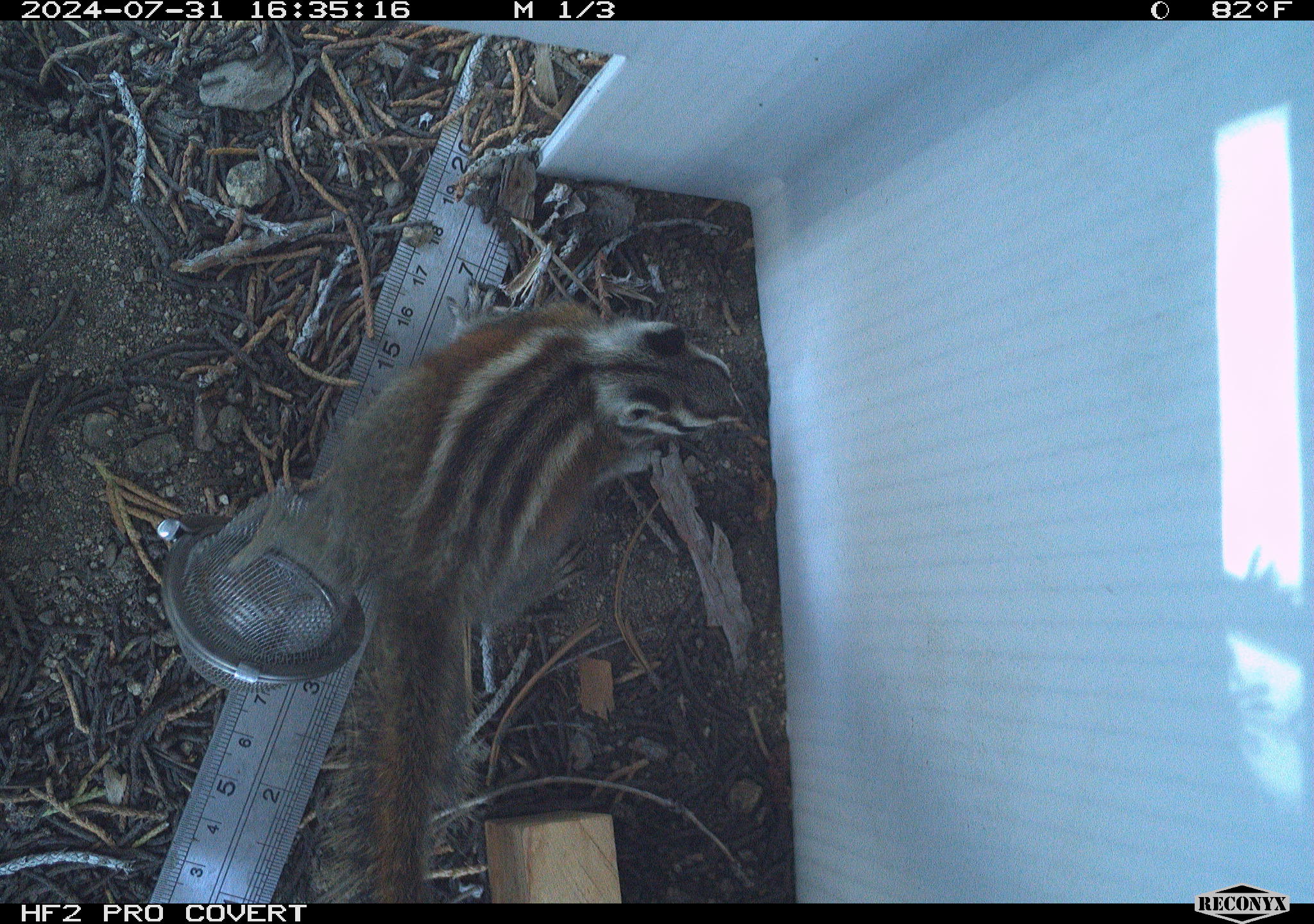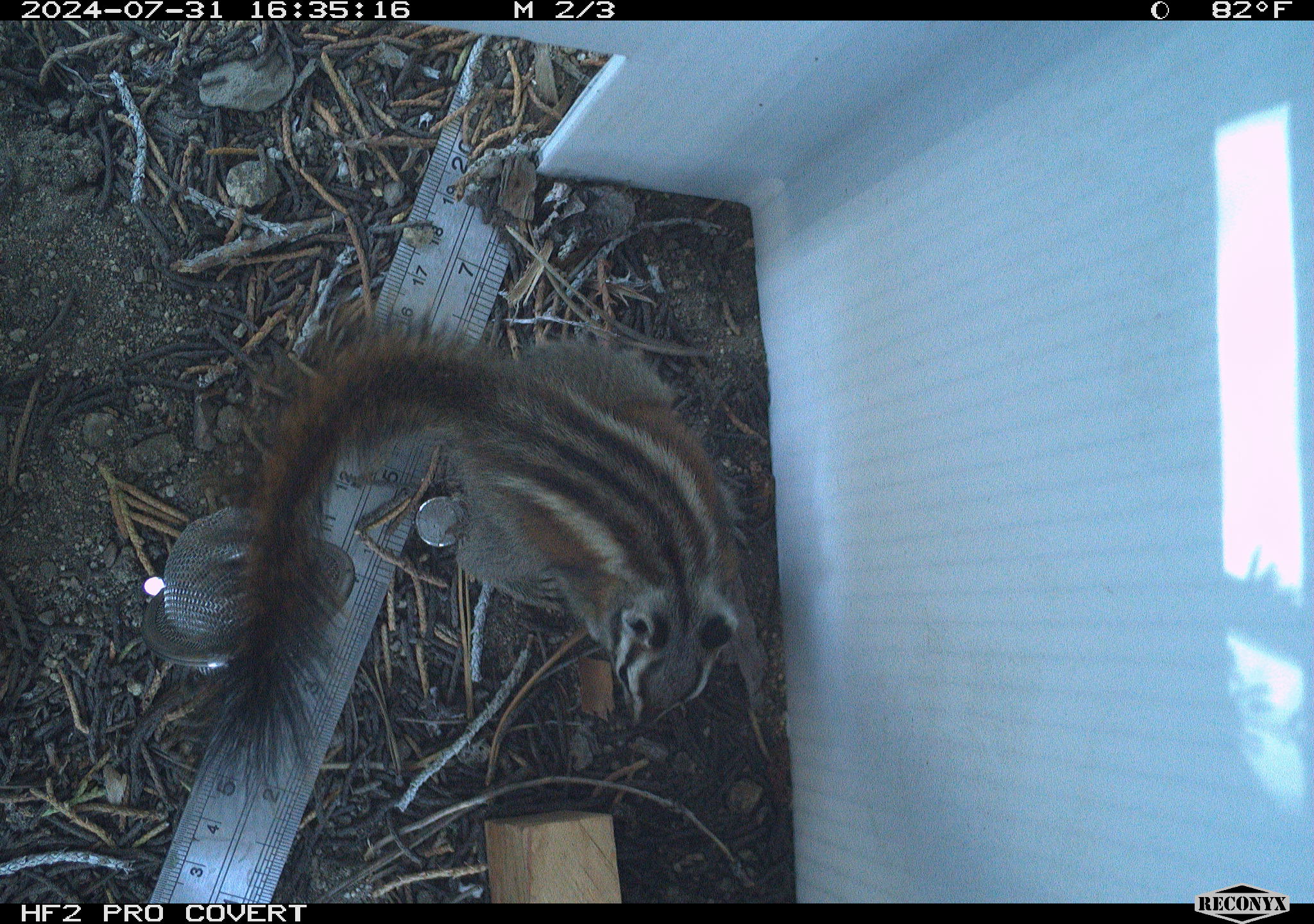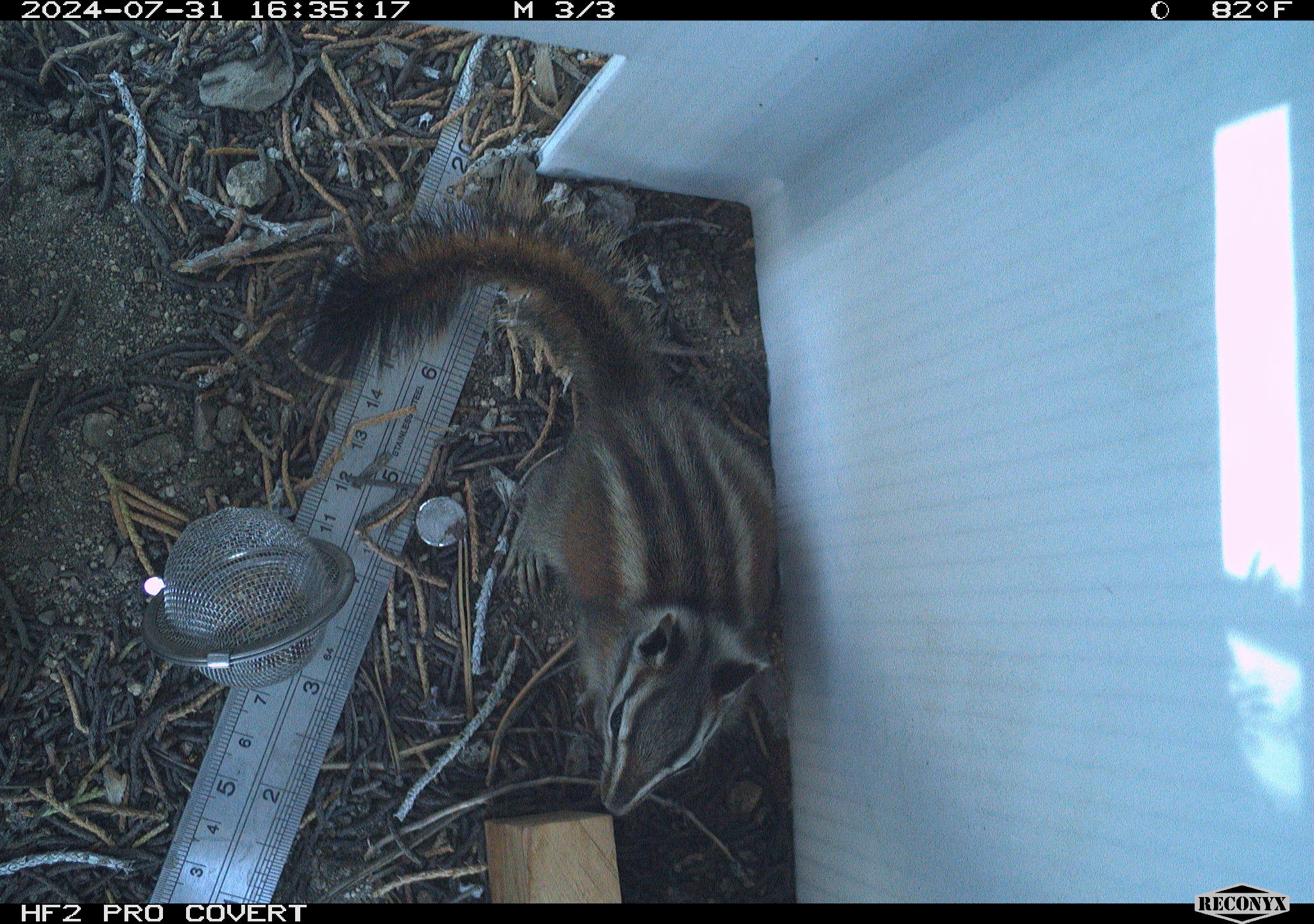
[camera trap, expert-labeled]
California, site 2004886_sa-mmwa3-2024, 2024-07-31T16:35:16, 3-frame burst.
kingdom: Animalia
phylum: Chordata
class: Mammalia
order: Rodentia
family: Sciuridae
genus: Neotamias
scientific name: Neotamias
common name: western chipmunks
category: neotamias species